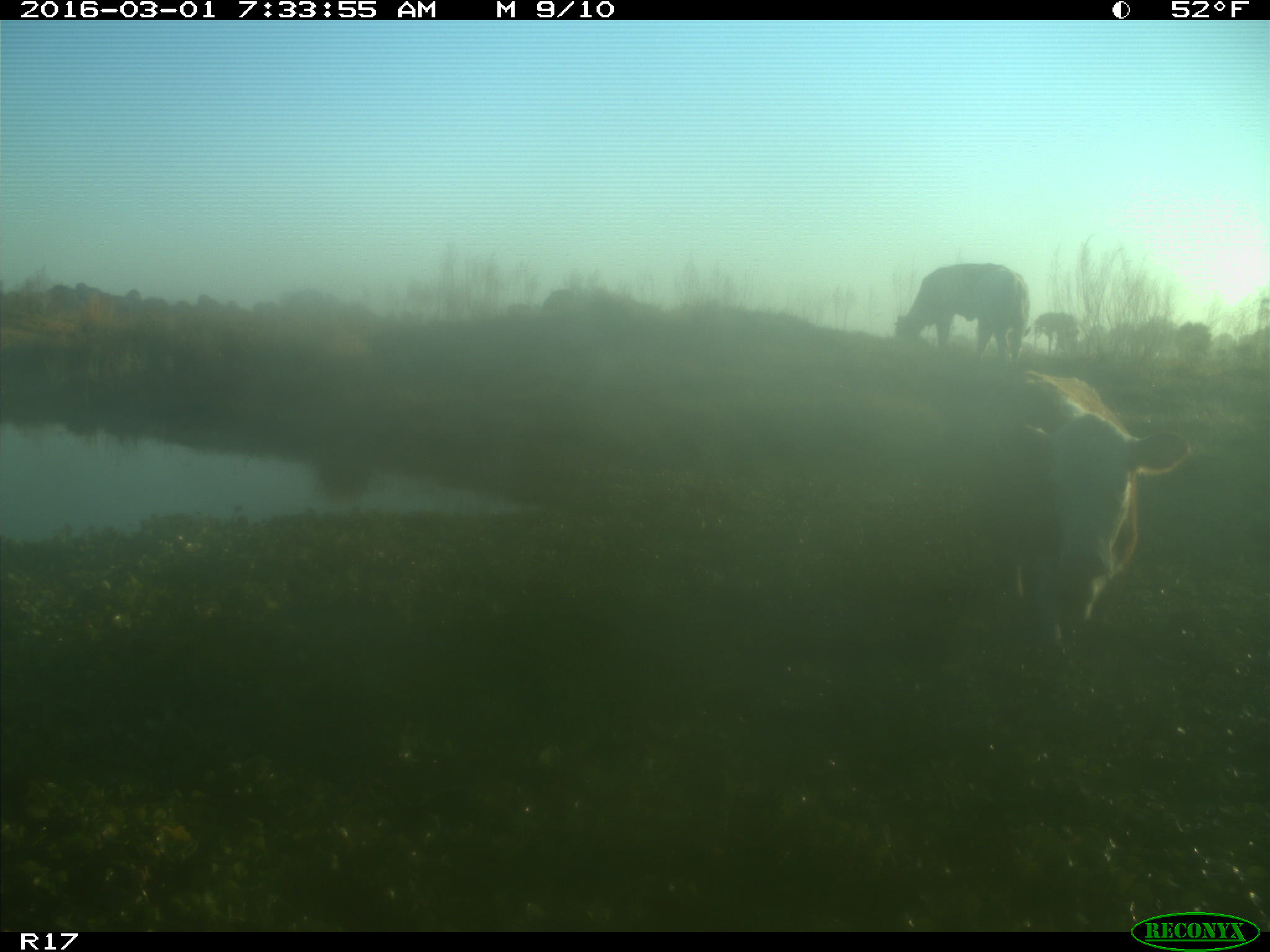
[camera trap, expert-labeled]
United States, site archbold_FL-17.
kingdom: Animalia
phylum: Chordata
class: Mammalia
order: Artiodactyla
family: Bovidae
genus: Bos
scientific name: Bos taurus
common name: domestic cow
Bos taurus (domestic cow).